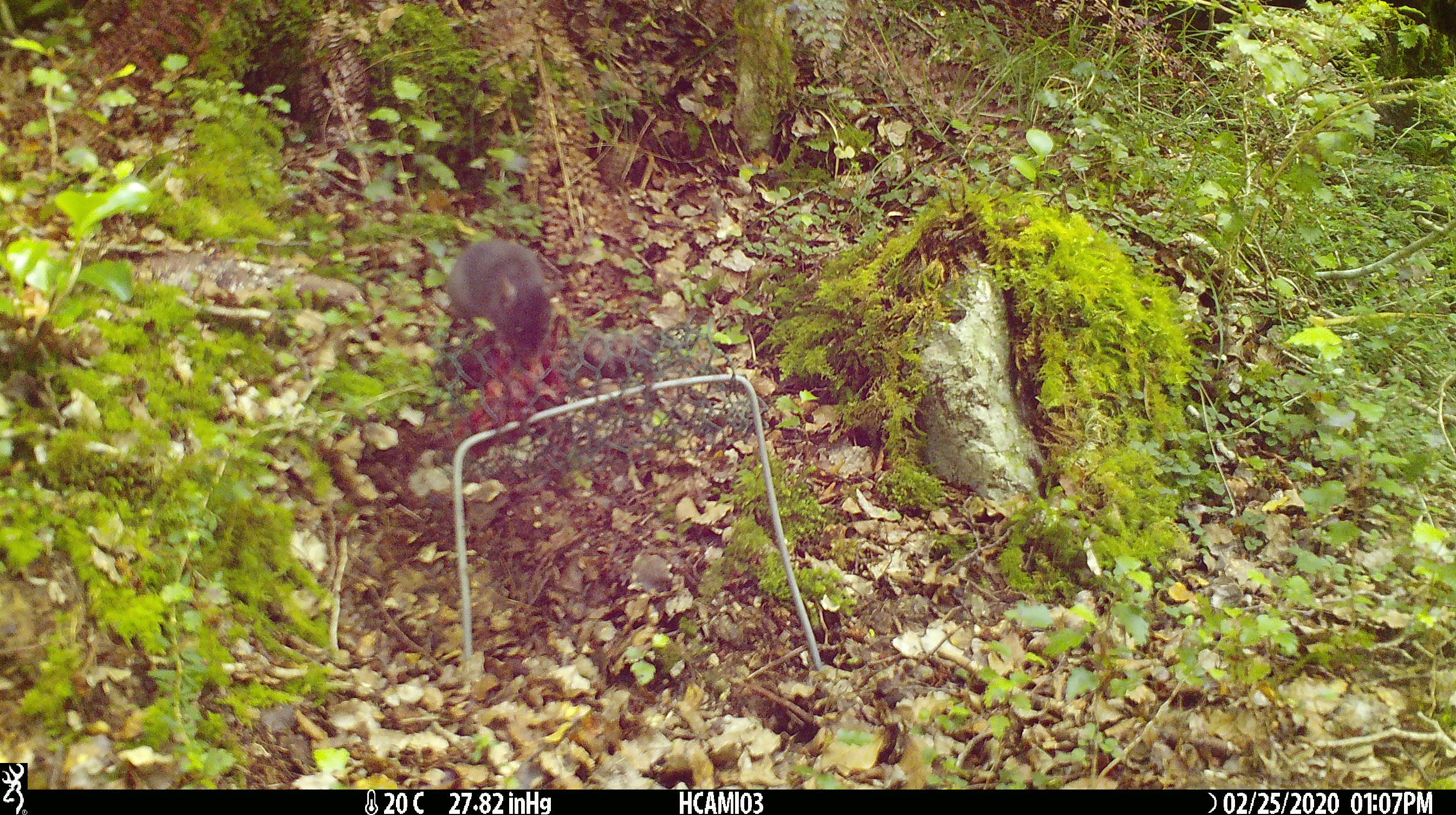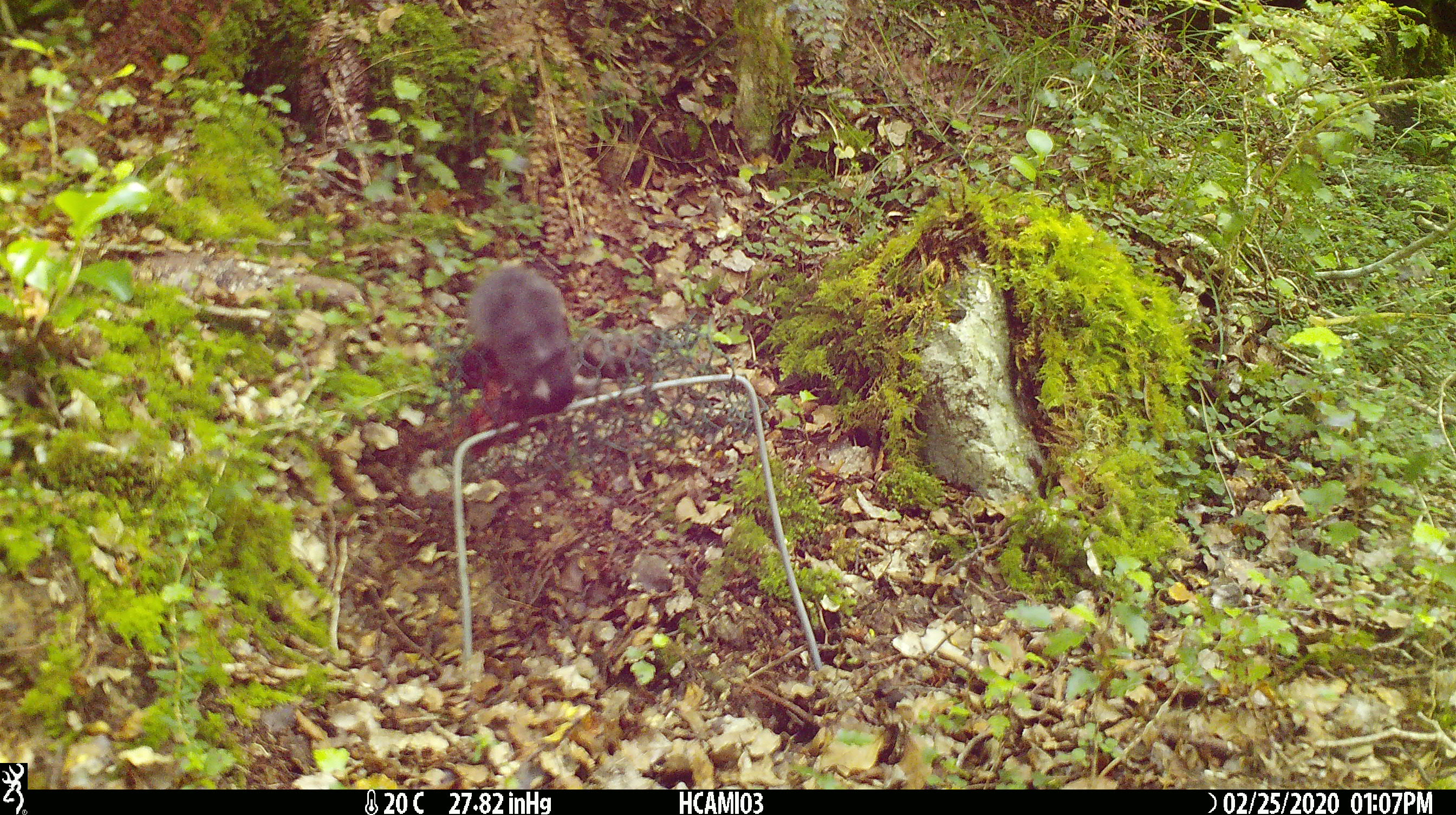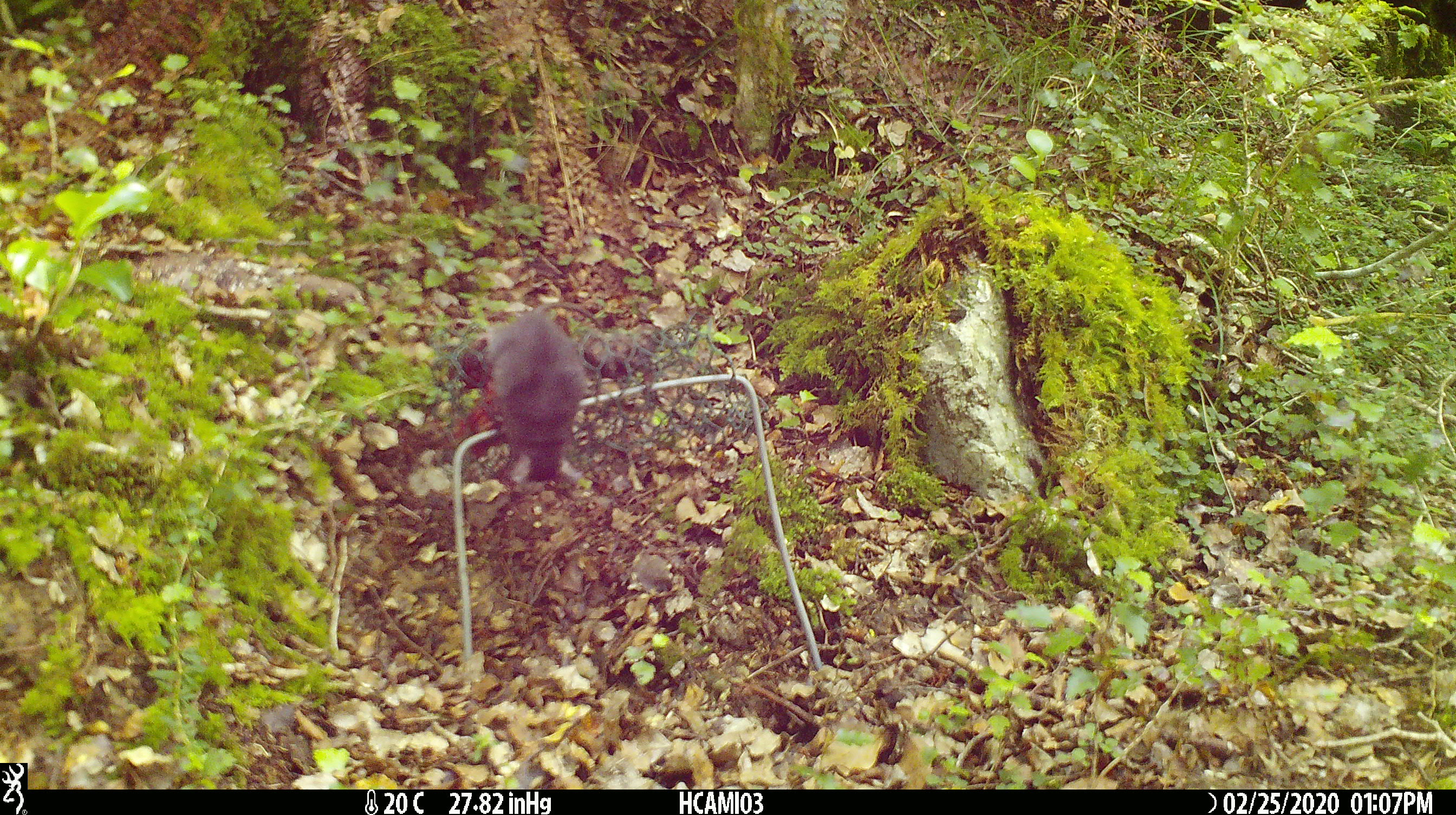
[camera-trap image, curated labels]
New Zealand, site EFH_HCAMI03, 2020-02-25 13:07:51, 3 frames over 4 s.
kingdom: Animalia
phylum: Chordata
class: Mammalia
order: Rodentia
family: Muridae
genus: Mus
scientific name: Mus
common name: mouse